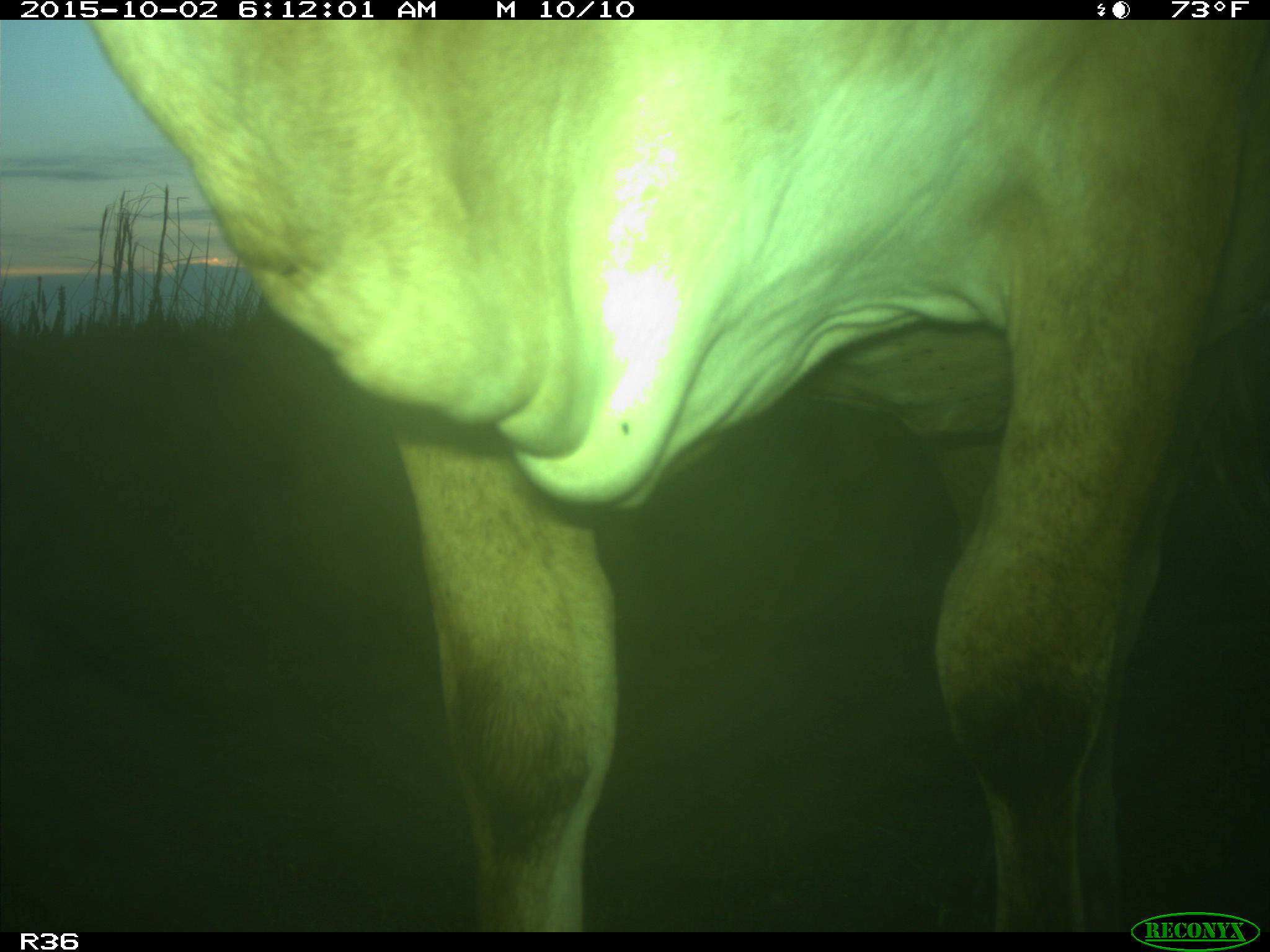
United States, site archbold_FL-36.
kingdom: Animalia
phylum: Chordata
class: Mammalia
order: Artiodactyla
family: Bovidae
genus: Bos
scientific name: Bos taurus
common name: domestic cow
Bos taurus (domestic cow).